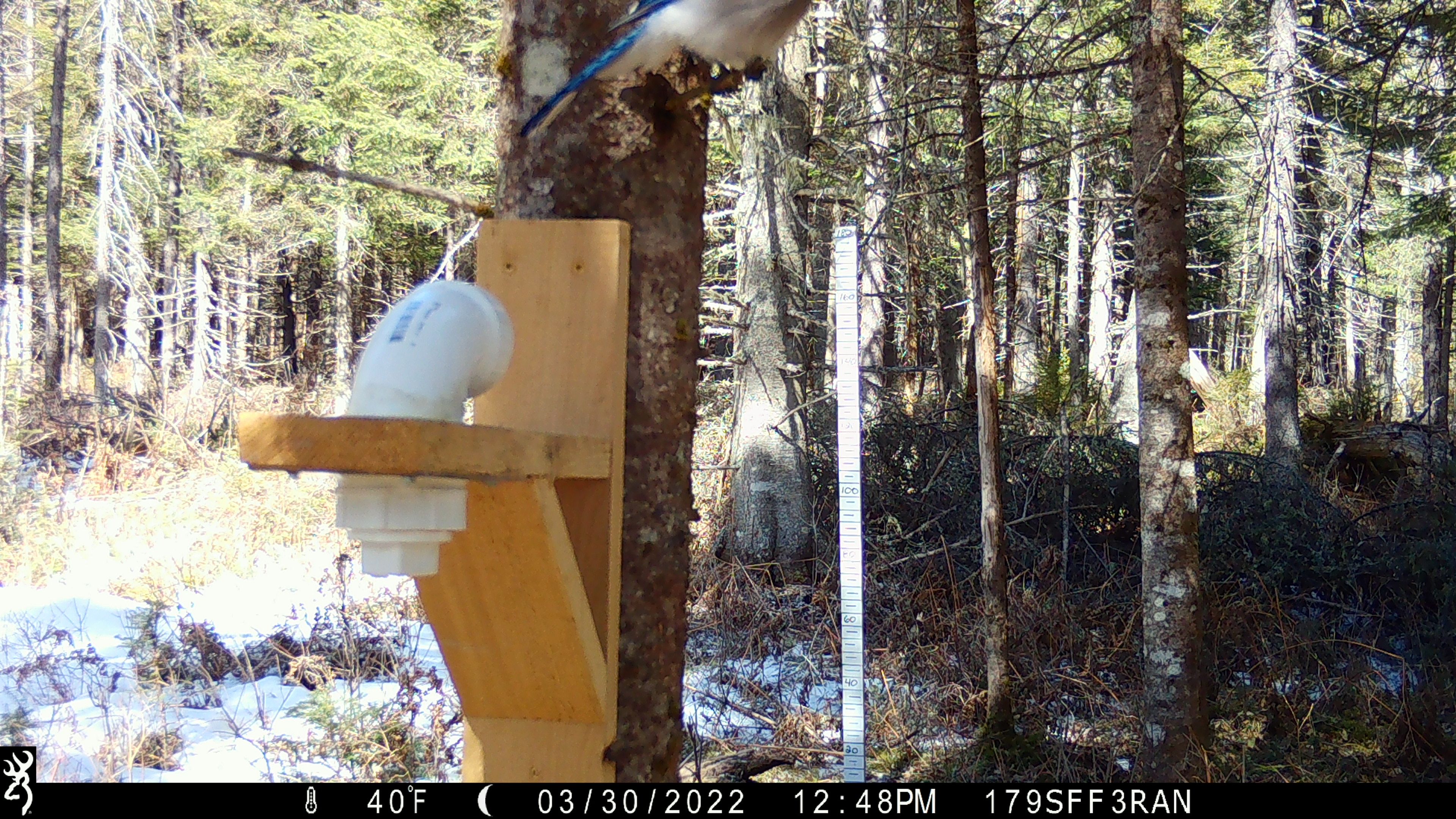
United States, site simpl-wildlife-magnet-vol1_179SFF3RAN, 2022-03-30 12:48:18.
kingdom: Animalia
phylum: Chordata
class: Aves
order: Passeriformes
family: Corvidae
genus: Cyanocitta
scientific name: Cyanocitta cristata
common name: blue jay